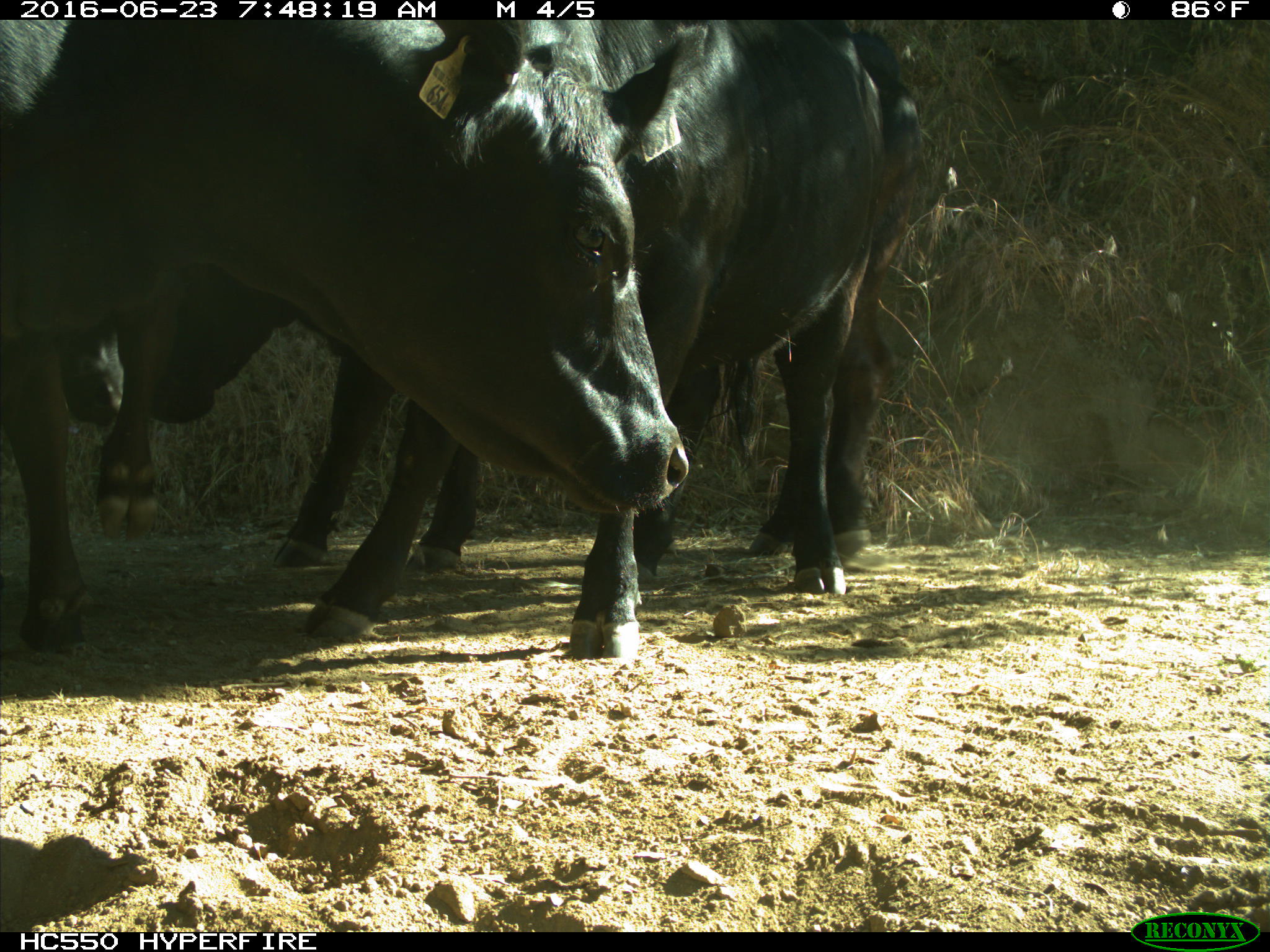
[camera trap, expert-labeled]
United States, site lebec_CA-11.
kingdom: Animalia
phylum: Chordata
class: Mammalia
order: Artiodactyla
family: Bovidae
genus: Bos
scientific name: Bos taurus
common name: domestic cow